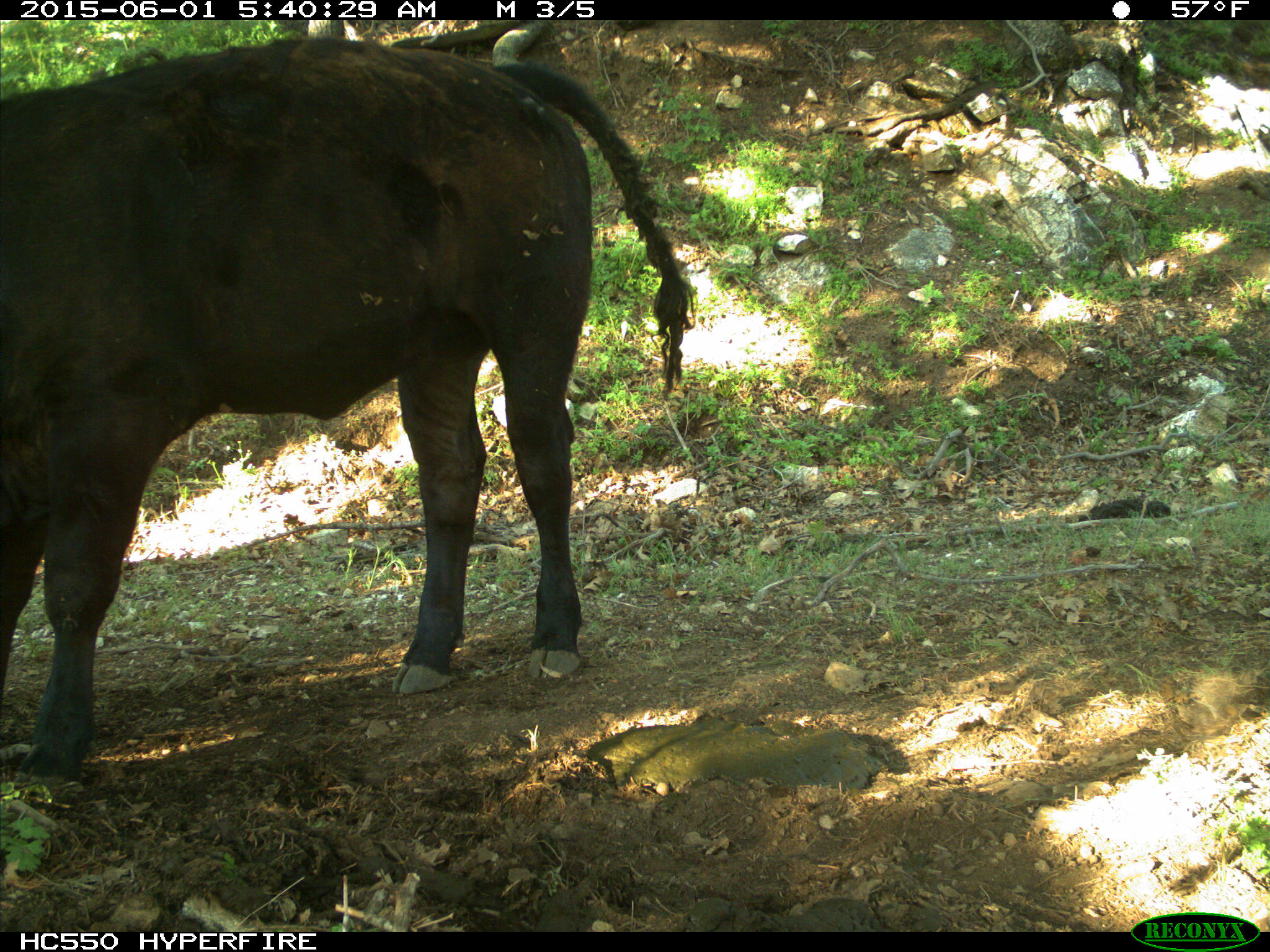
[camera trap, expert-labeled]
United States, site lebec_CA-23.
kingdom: Animalia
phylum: Chordata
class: Mammalia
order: Artiodactyla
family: Bovidae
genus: Bos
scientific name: Bos taurus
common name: domestic cow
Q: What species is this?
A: Bos taurus (domestic cow).